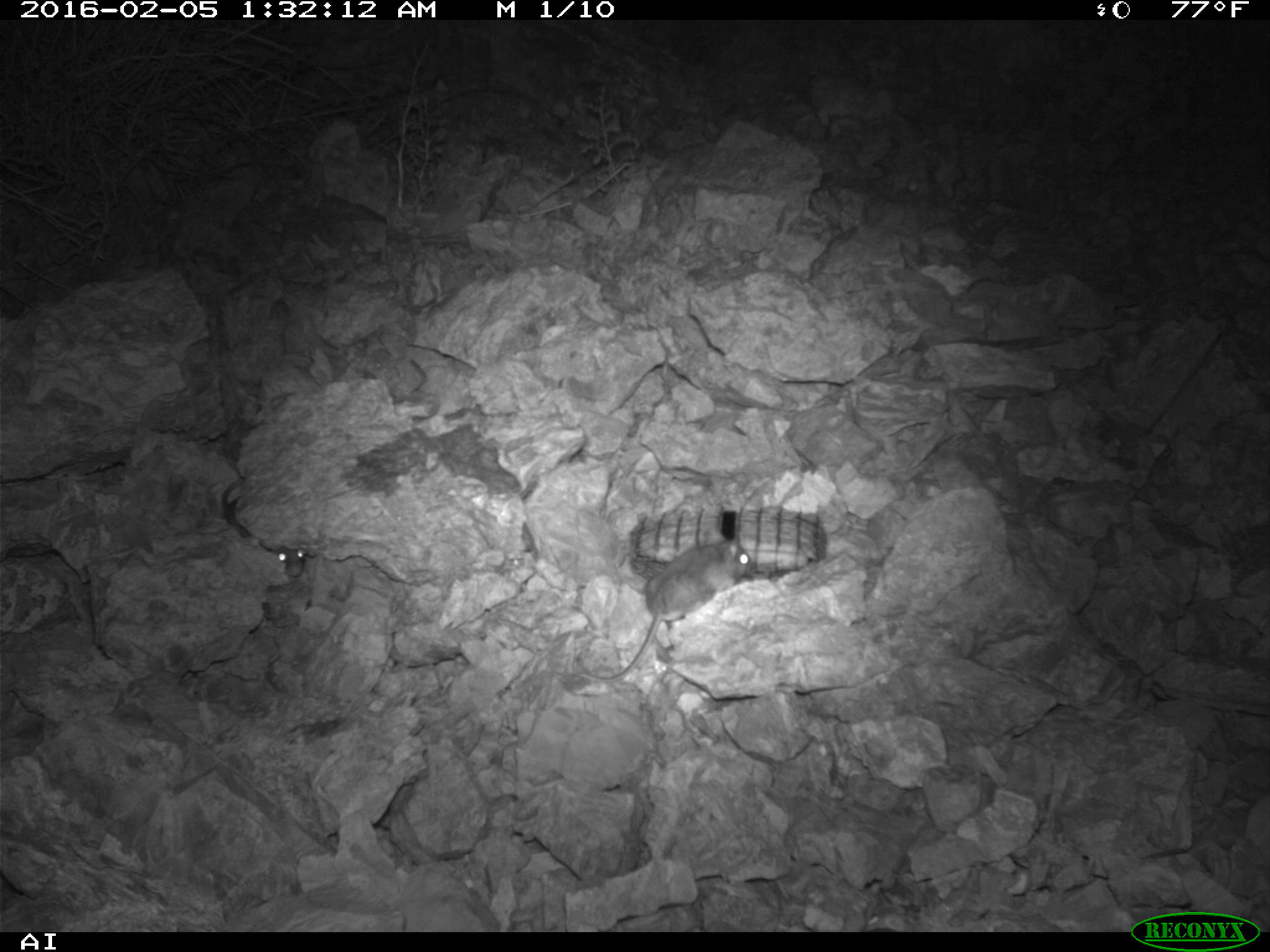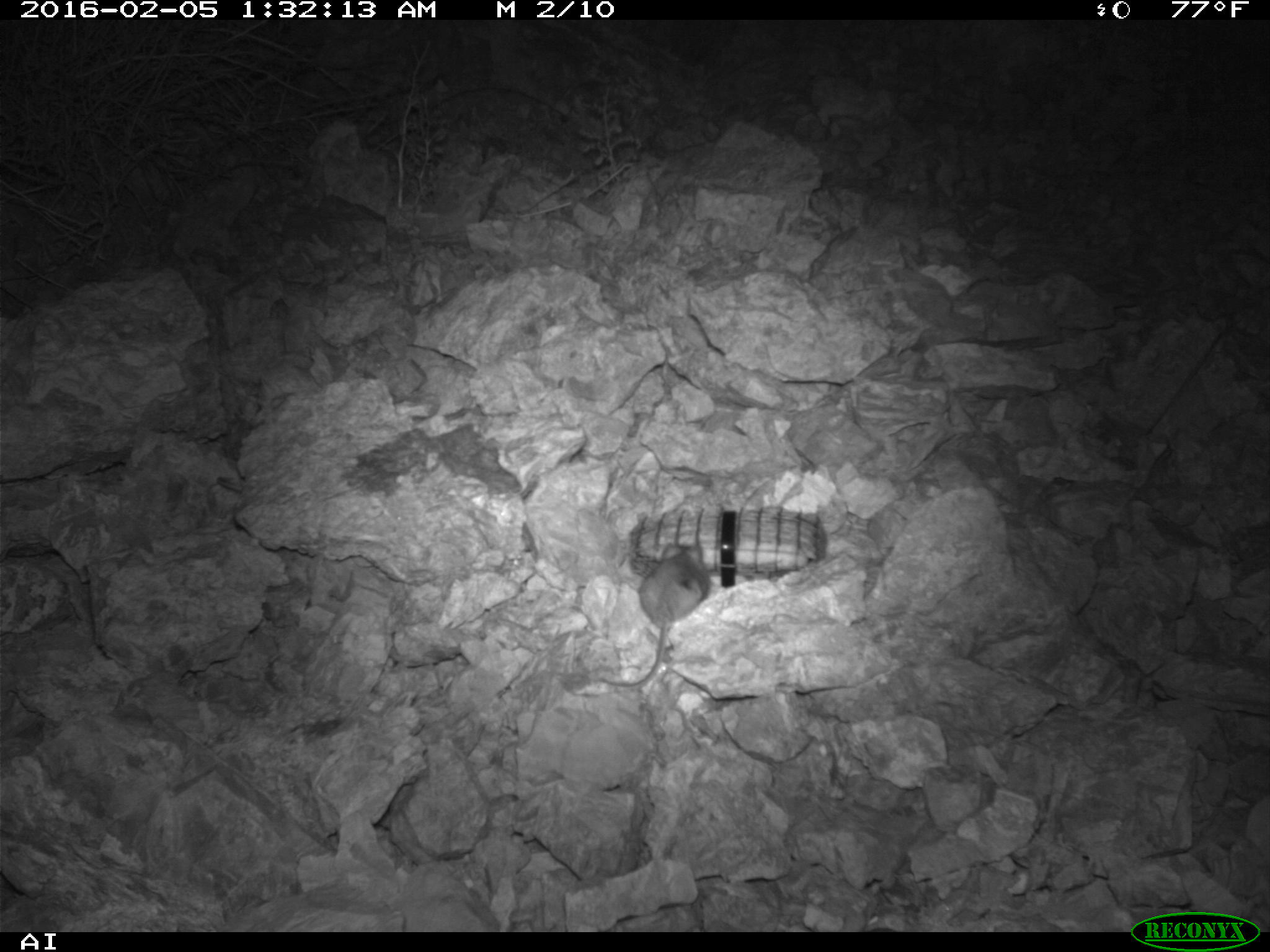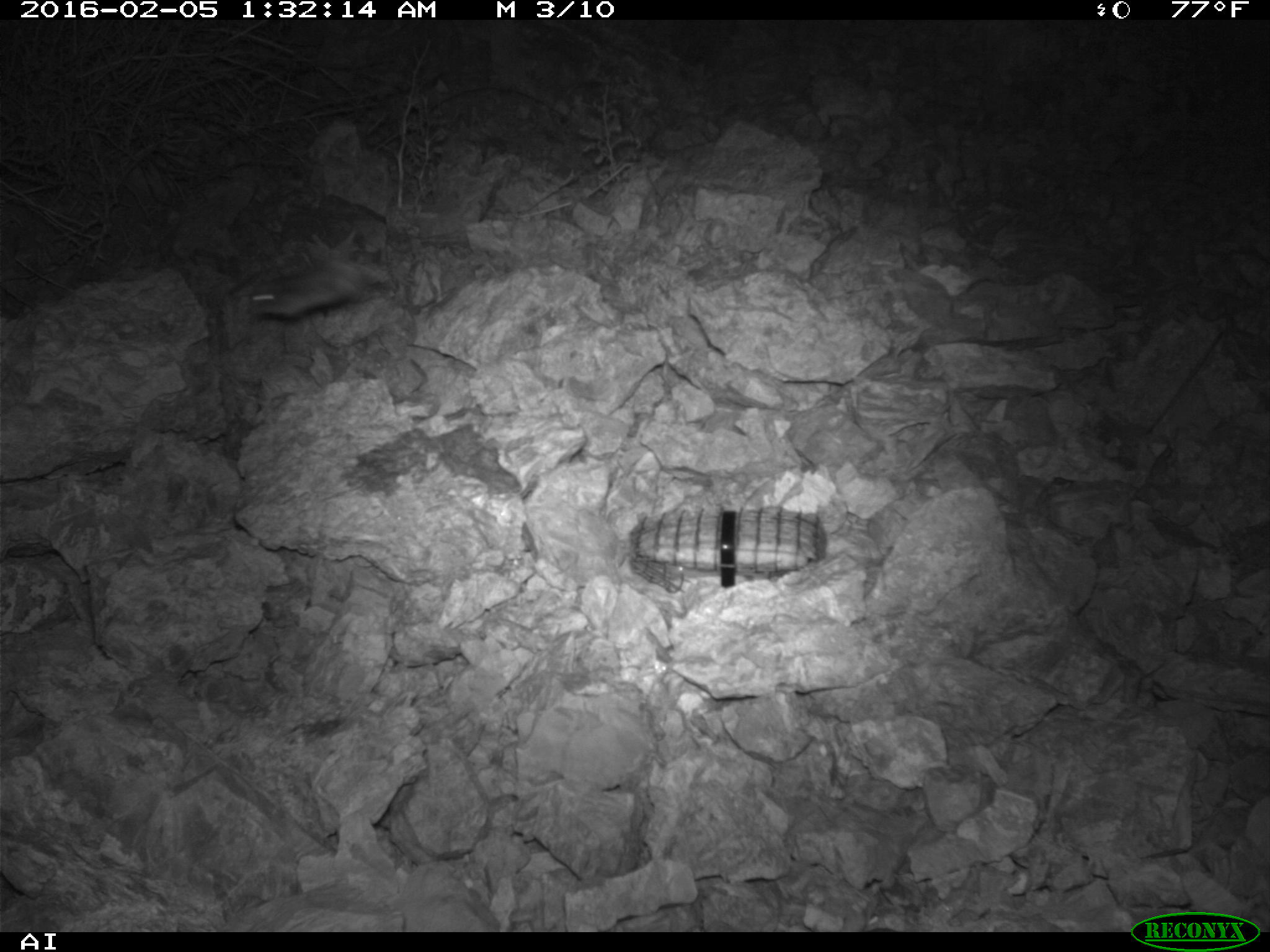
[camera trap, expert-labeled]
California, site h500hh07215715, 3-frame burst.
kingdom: Animalia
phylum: Chordata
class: Mammalia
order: Rodentia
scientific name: Rodentia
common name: rodent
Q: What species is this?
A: Rodent (Rodentia).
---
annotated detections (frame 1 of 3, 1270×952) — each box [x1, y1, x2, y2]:
rodent: [579, 527, 748, 682]; [222, 475, 305, 576]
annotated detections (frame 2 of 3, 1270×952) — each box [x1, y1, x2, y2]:
rodent: [590, 543, 709, 695]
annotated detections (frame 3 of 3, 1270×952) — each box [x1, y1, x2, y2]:
rodent: [247, 255, 375, 318]